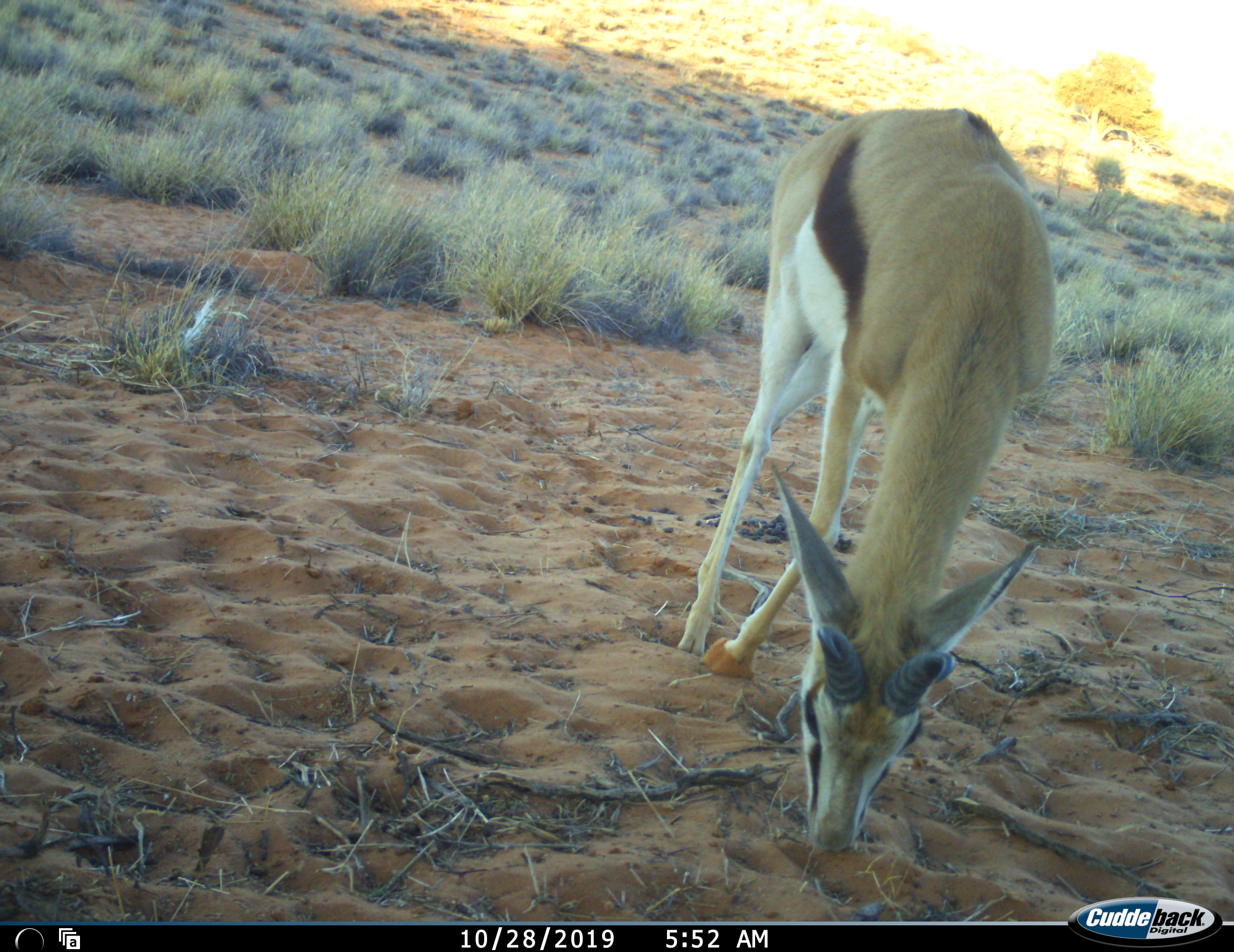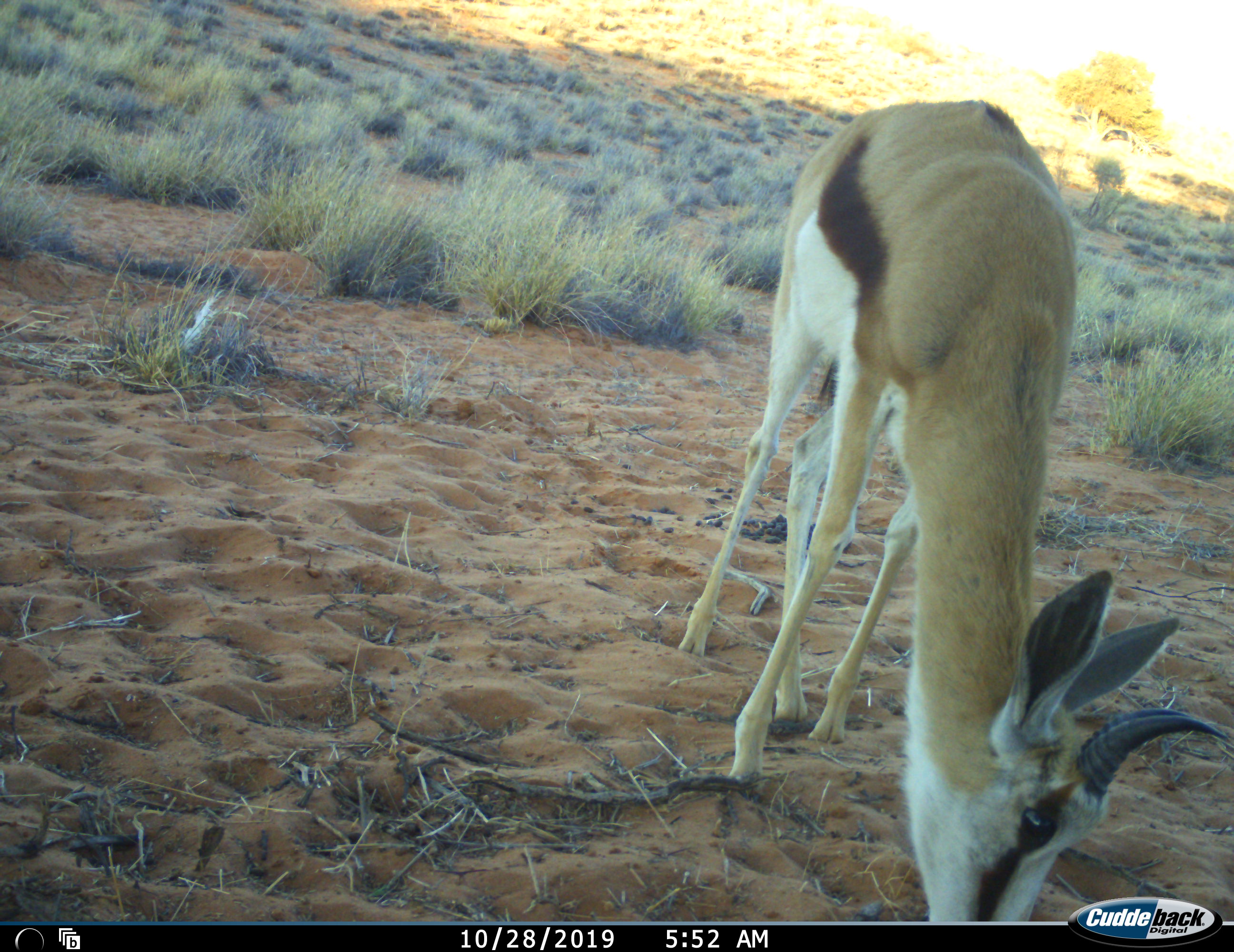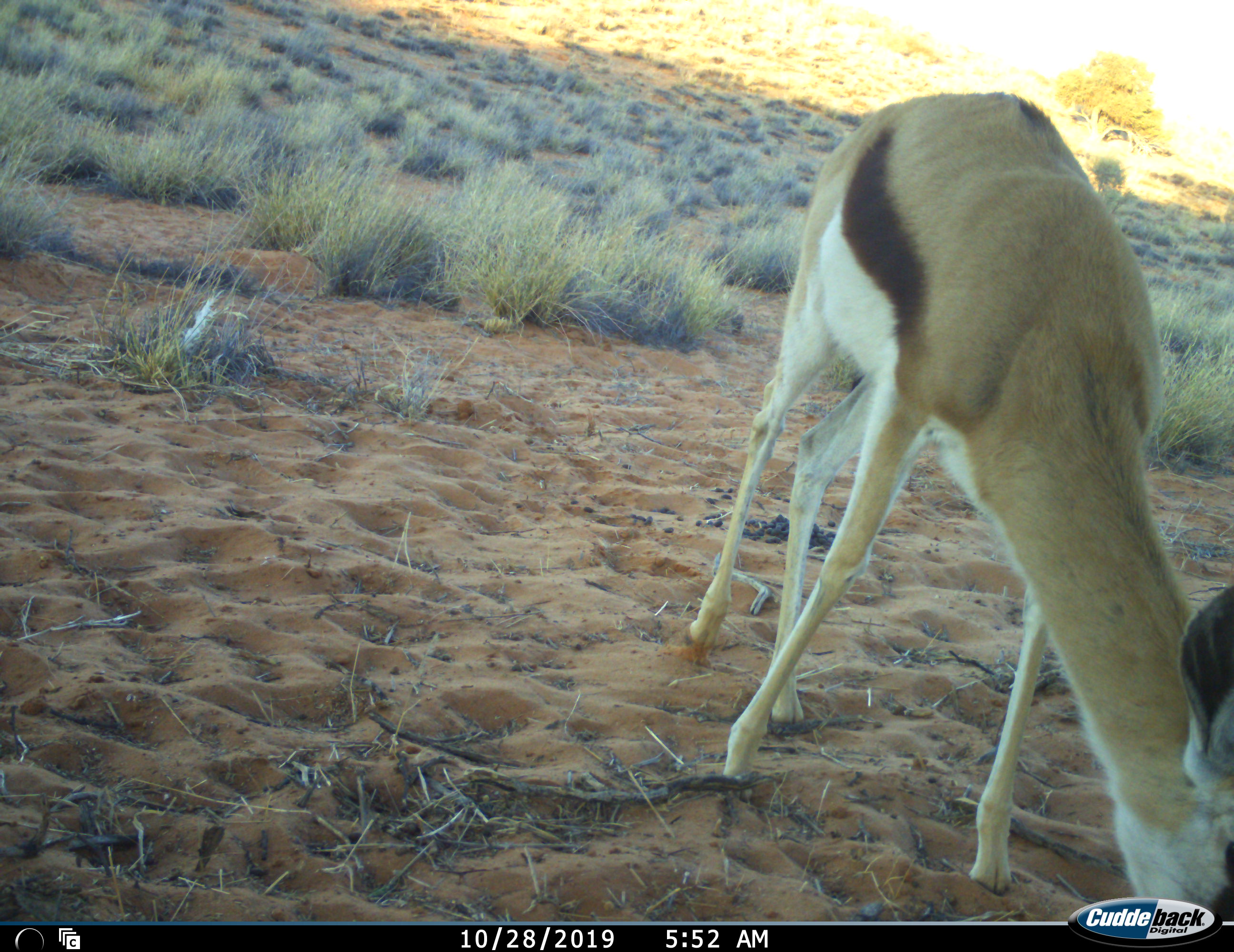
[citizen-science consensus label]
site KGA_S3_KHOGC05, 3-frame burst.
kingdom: Animalia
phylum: Chordata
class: Mammalia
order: Artiodactyla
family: Bovidae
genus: Antidorcas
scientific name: Antidorcas marsupialis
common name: springbok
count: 1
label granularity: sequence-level